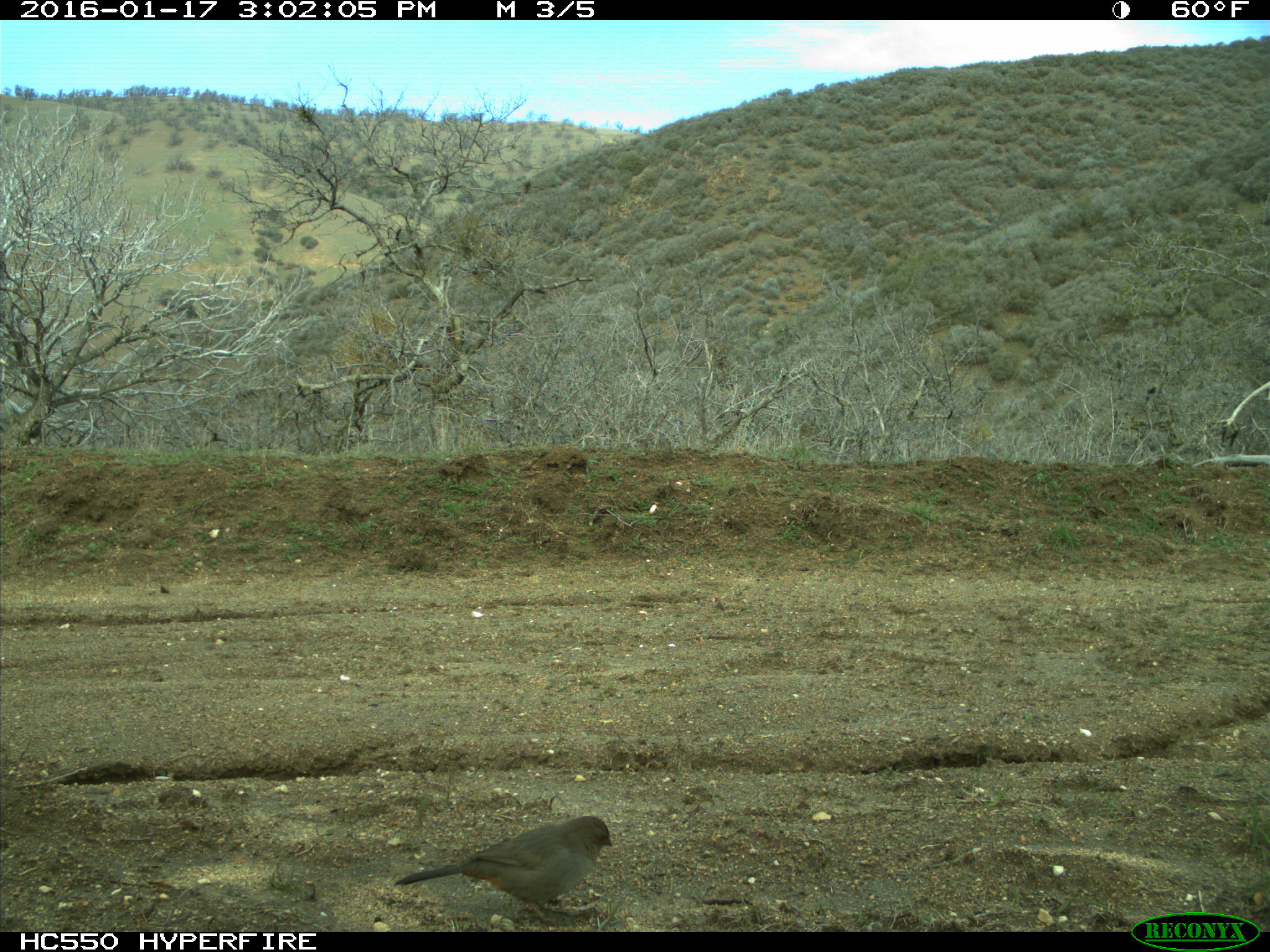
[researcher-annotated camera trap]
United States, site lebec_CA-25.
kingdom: Animalia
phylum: Chordata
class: Aves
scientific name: Aves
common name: birds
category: unidentified bird